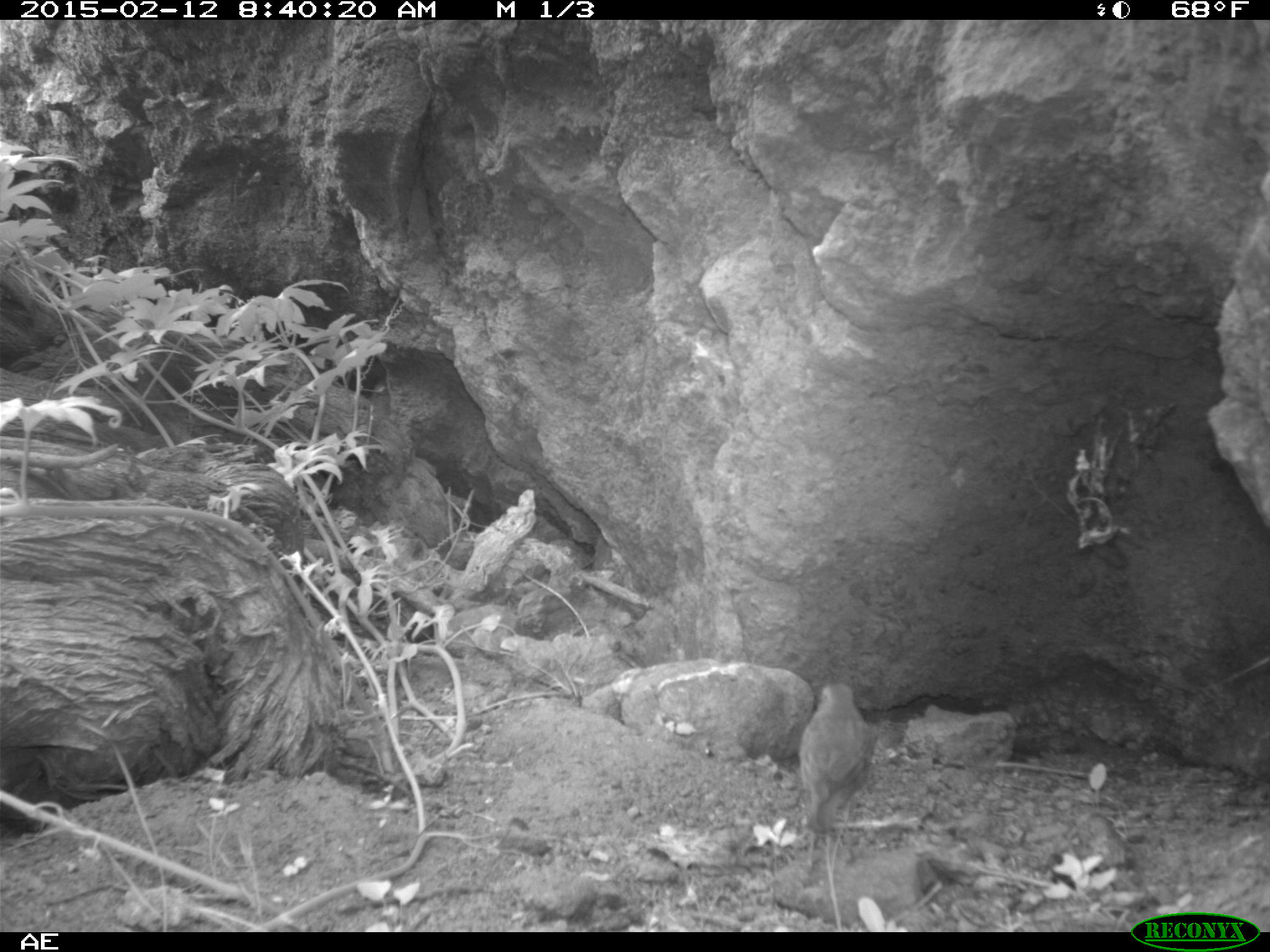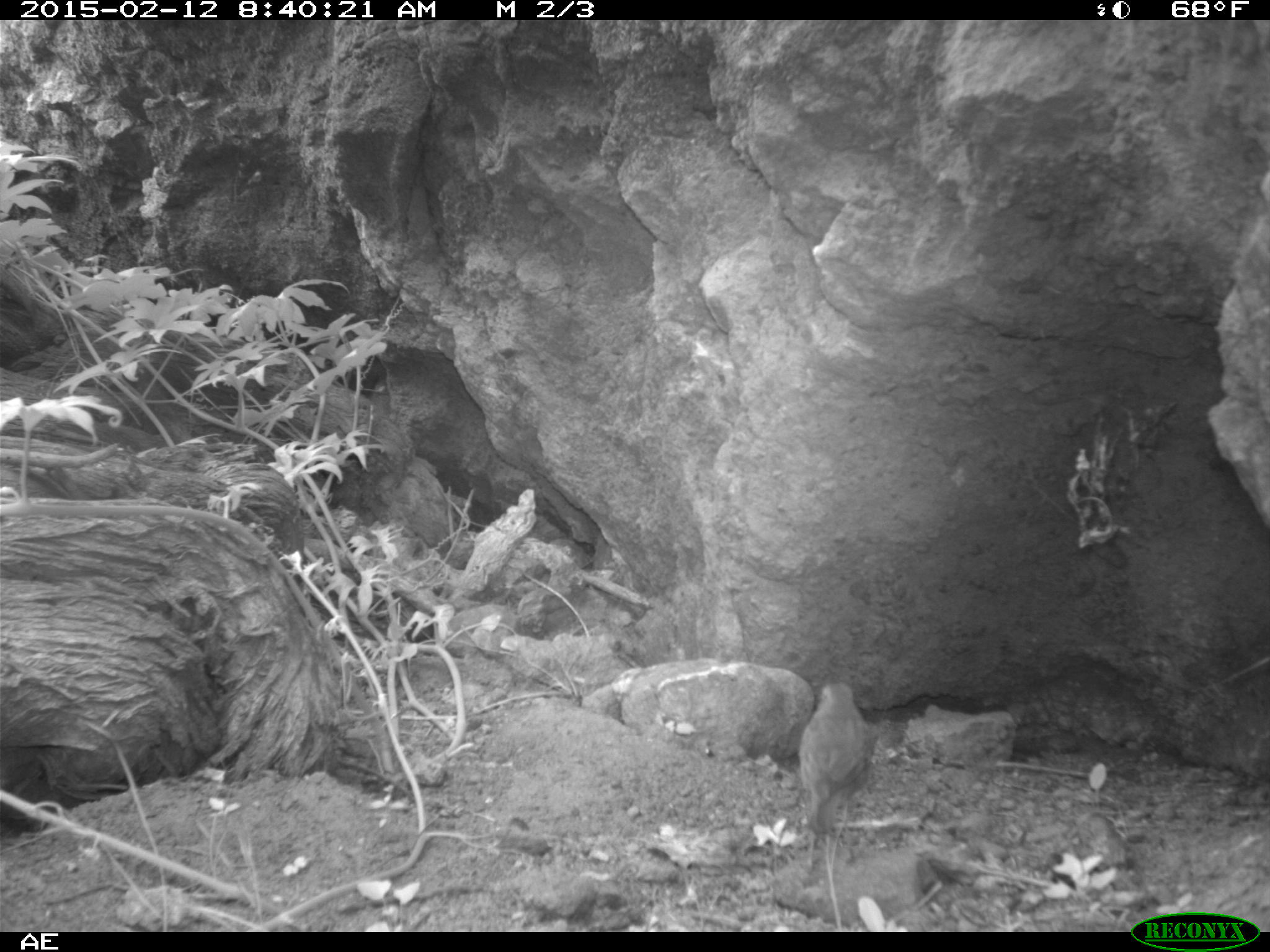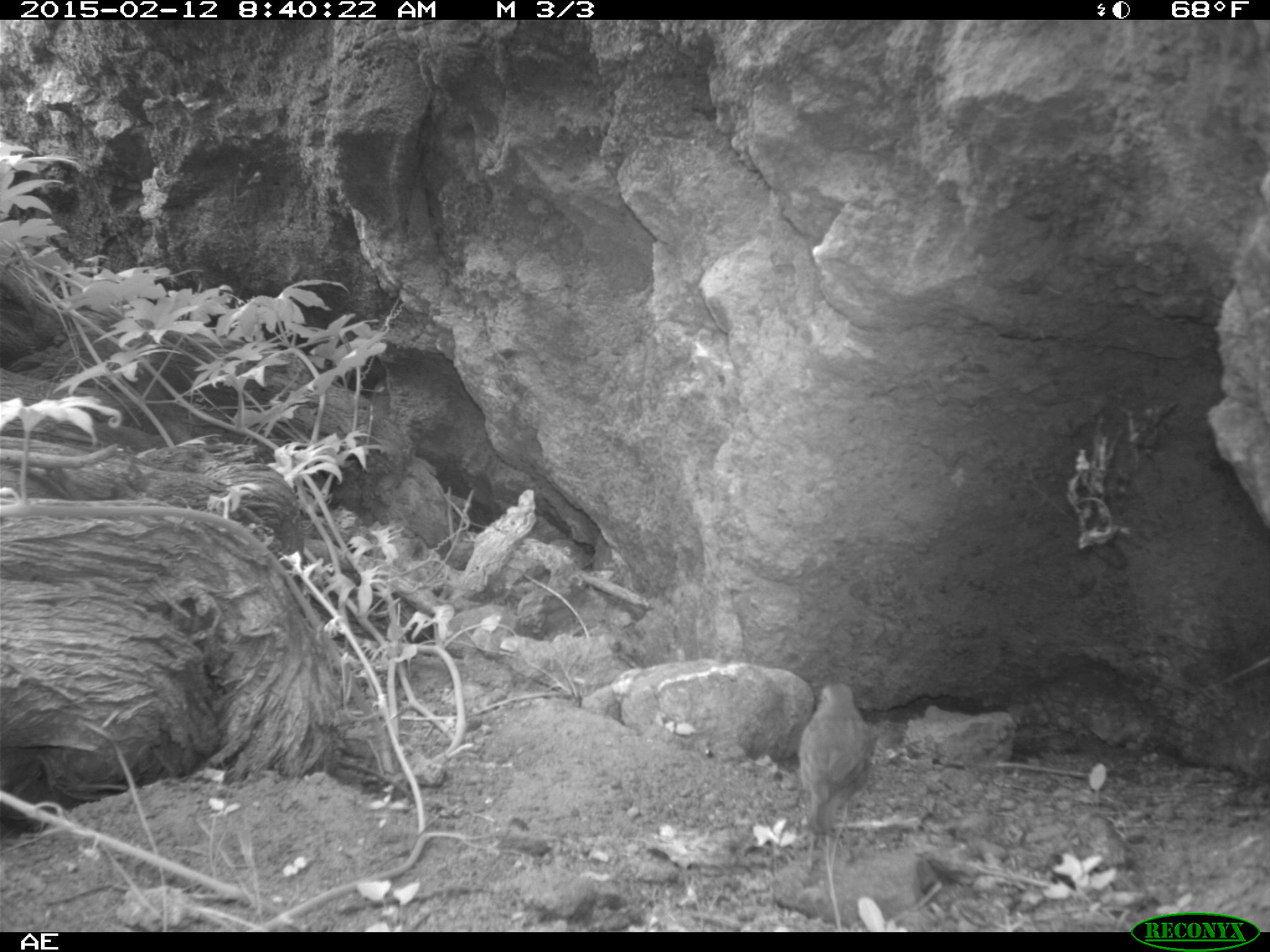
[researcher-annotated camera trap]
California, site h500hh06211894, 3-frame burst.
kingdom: Animalia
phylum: Chordata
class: Aves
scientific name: Aves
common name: bird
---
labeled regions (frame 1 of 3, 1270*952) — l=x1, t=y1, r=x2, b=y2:
bird: l=797, t=678, r=878, b=837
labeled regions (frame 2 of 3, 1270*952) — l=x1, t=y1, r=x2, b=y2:
bird: l=797, t=682, r=875, b=834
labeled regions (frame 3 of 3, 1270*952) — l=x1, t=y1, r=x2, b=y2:
bird: l=796, t=681, r=875, b=878